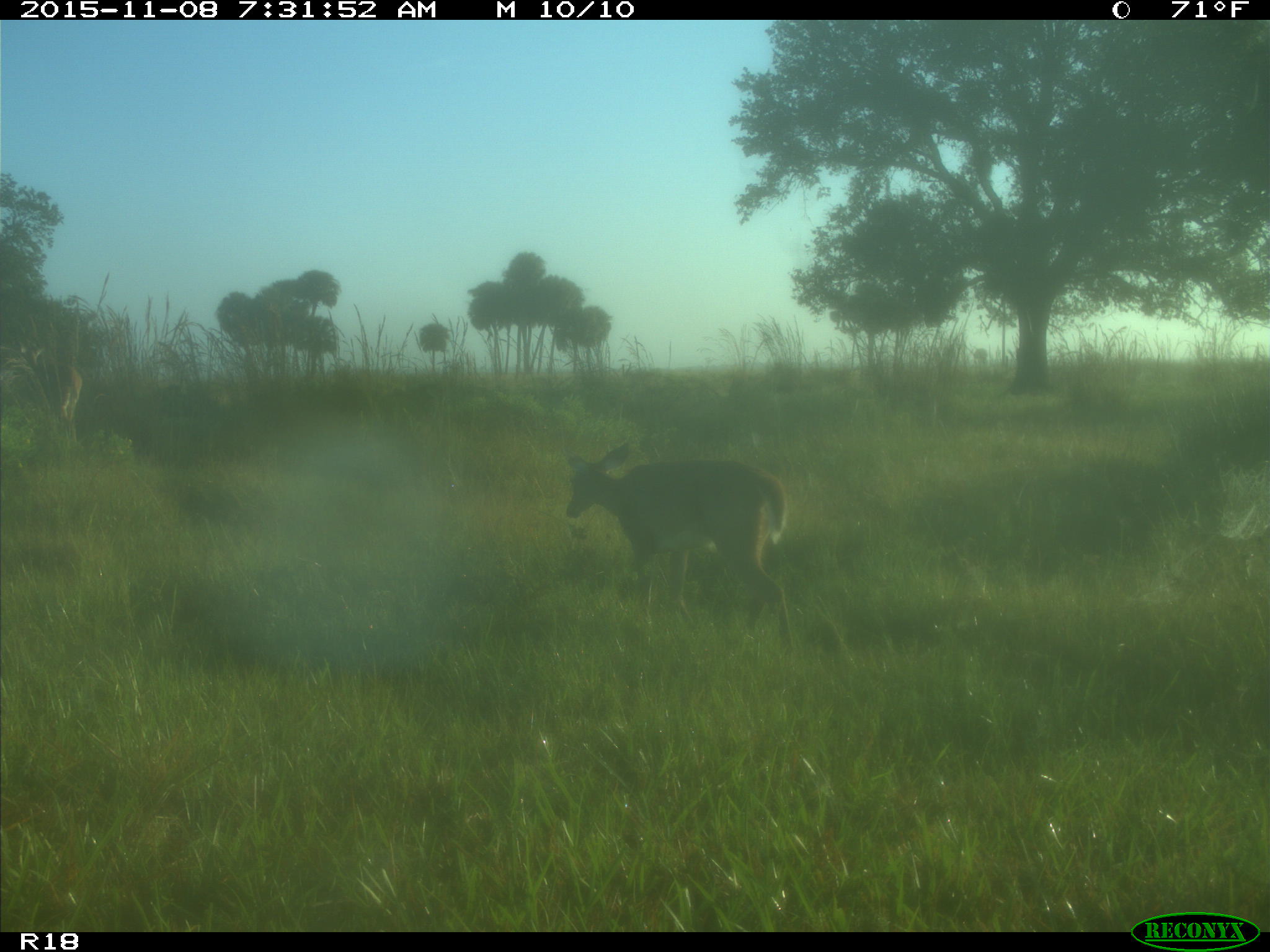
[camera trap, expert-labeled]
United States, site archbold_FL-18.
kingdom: Animalia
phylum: Chordata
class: Mammalia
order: Artiodactyla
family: Cervidae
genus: Odocoileus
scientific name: Odocoileus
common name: deer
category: unidentified deer